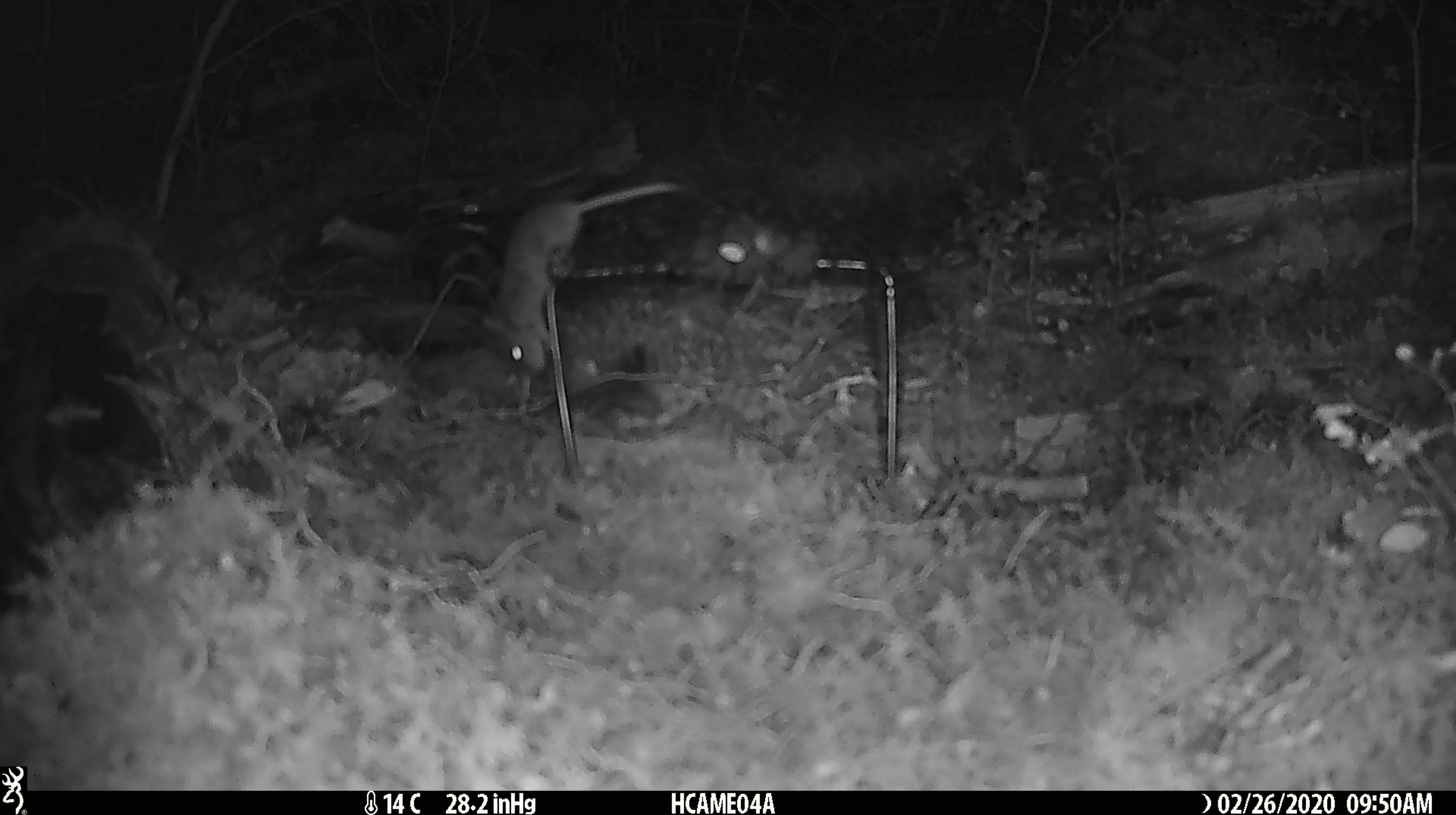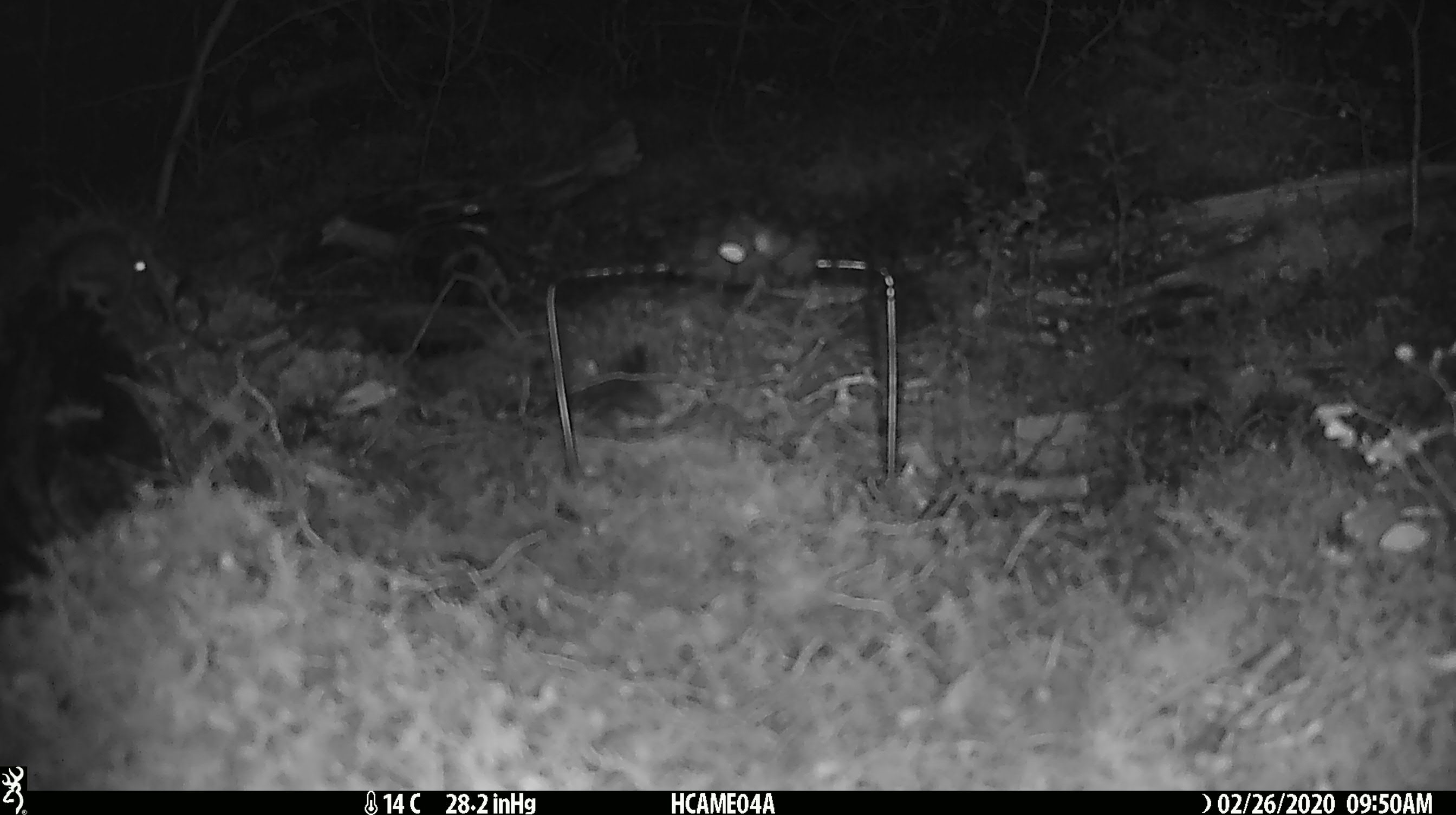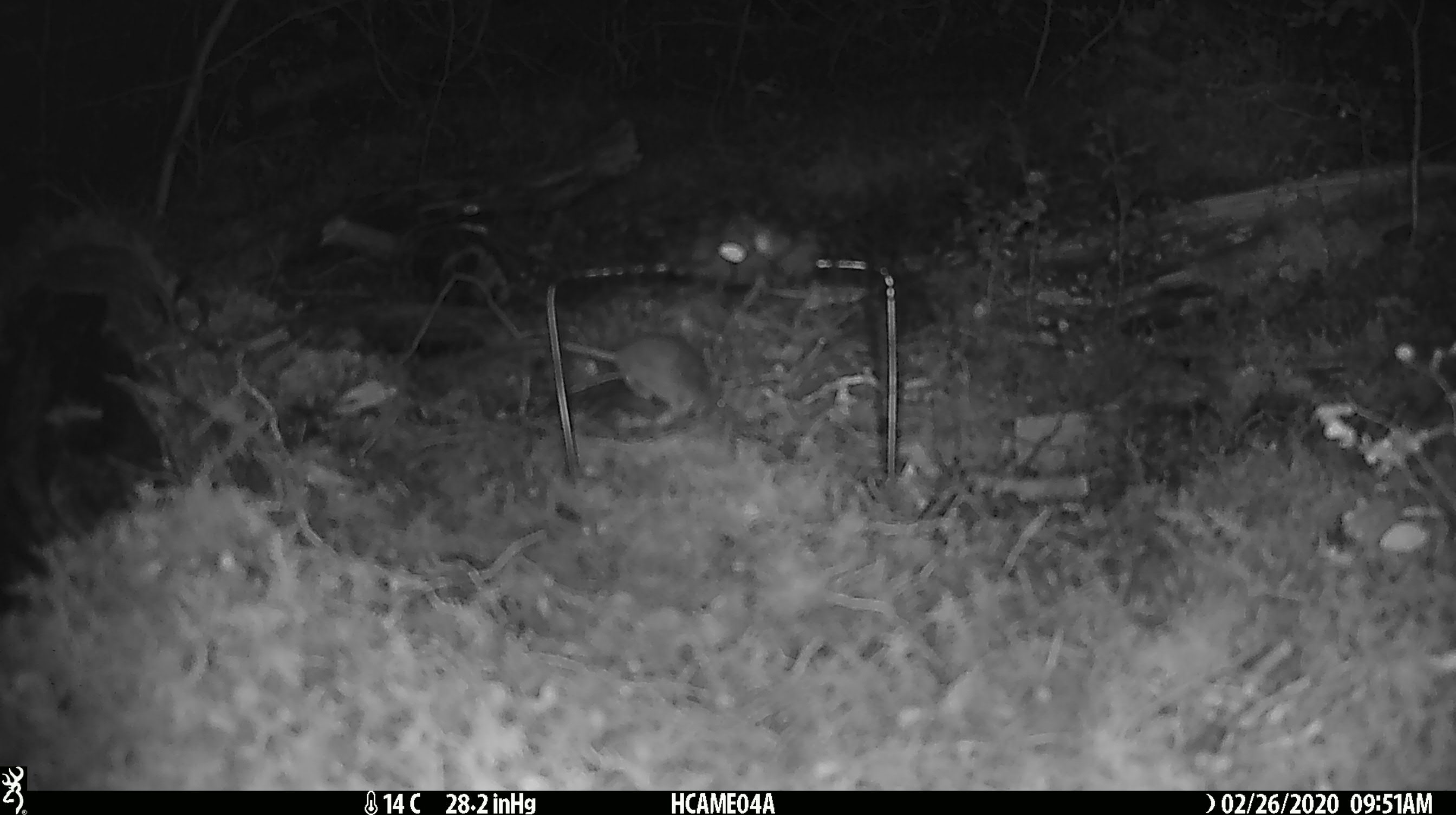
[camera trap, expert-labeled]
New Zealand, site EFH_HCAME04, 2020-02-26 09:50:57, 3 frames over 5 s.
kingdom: Animalia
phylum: Chordata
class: Mammalia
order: Rodentia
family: Muridae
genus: Mus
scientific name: Mus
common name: mouse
Mouse (Mus).